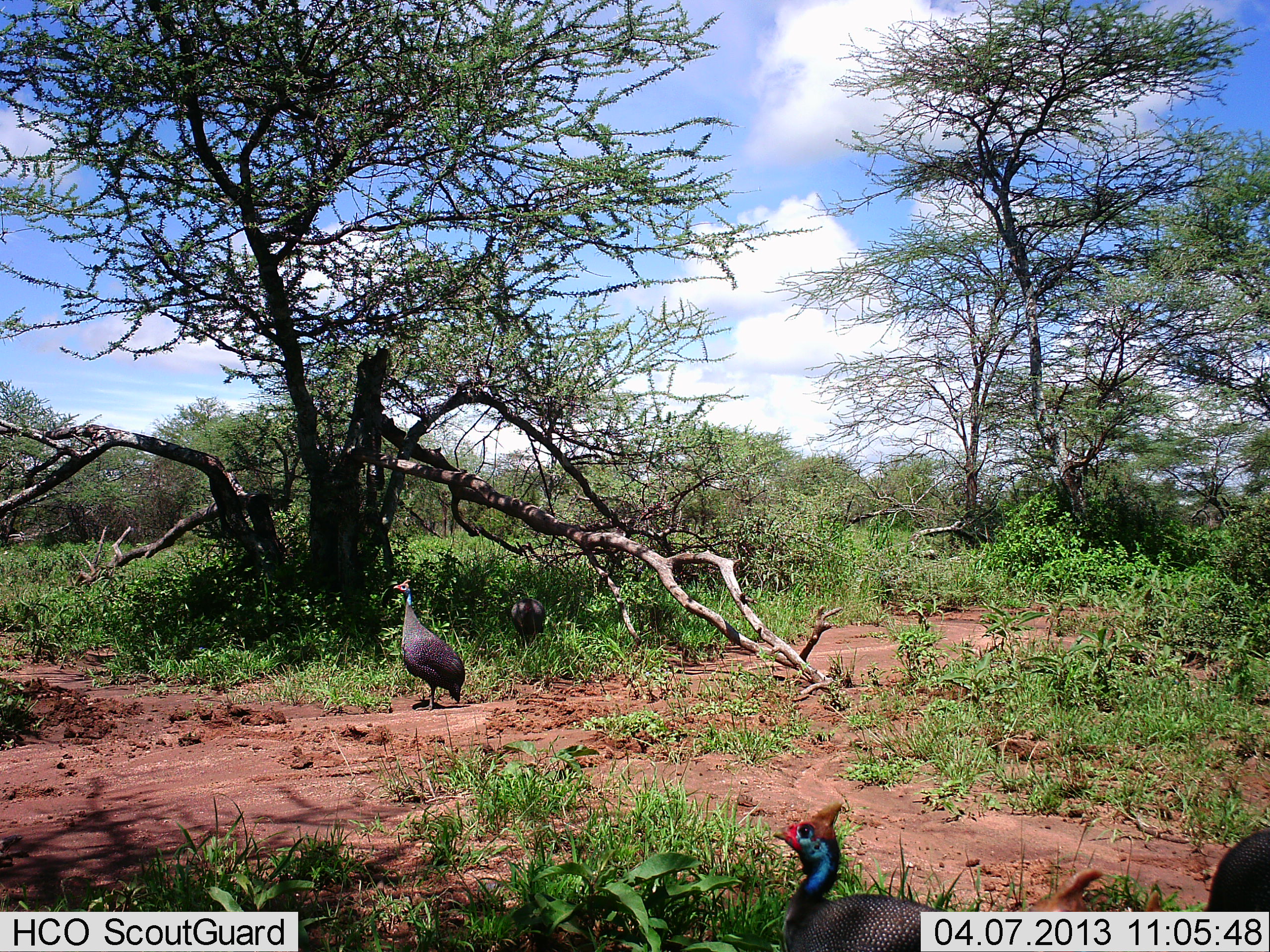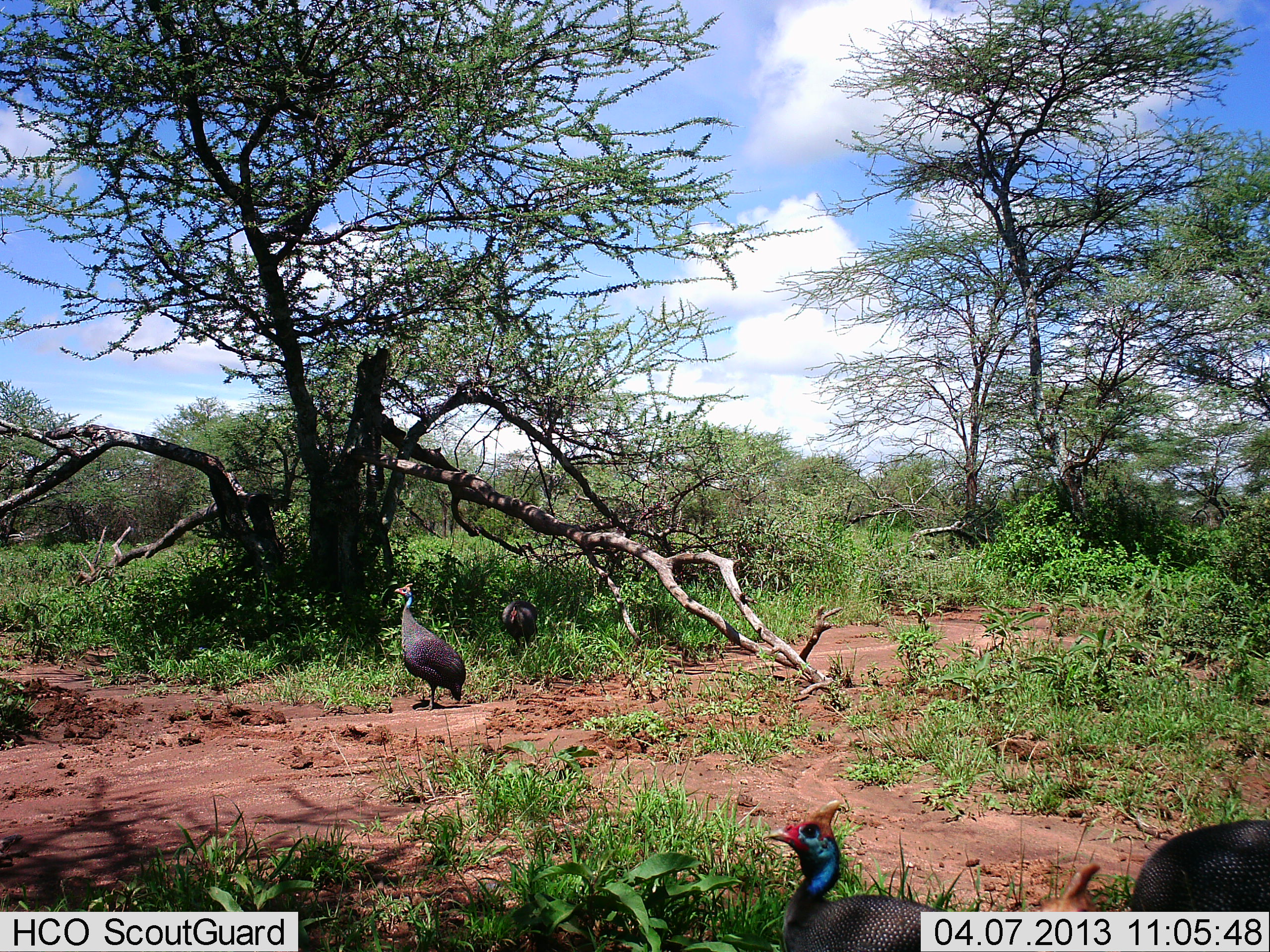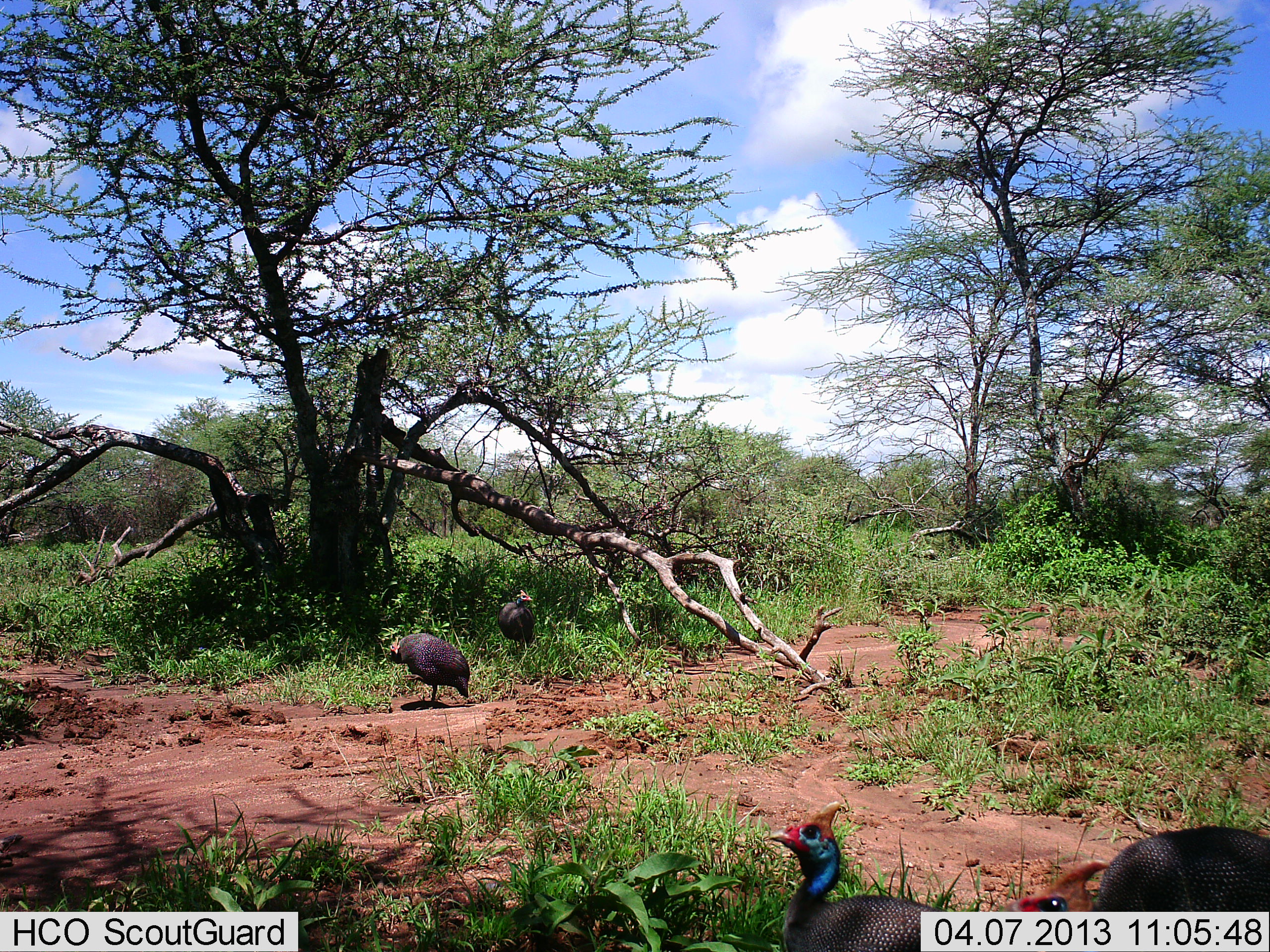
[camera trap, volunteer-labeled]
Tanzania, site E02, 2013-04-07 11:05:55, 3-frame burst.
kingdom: Animalia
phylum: Chordata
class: Aves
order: Galliformes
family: Numididae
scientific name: Numididae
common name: guinea fowl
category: guineafowl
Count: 4.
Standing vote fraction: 79%.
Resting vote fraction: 0%.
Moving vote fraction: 21%.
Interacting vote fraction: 5%.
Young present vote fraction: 0%.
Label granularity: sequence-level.